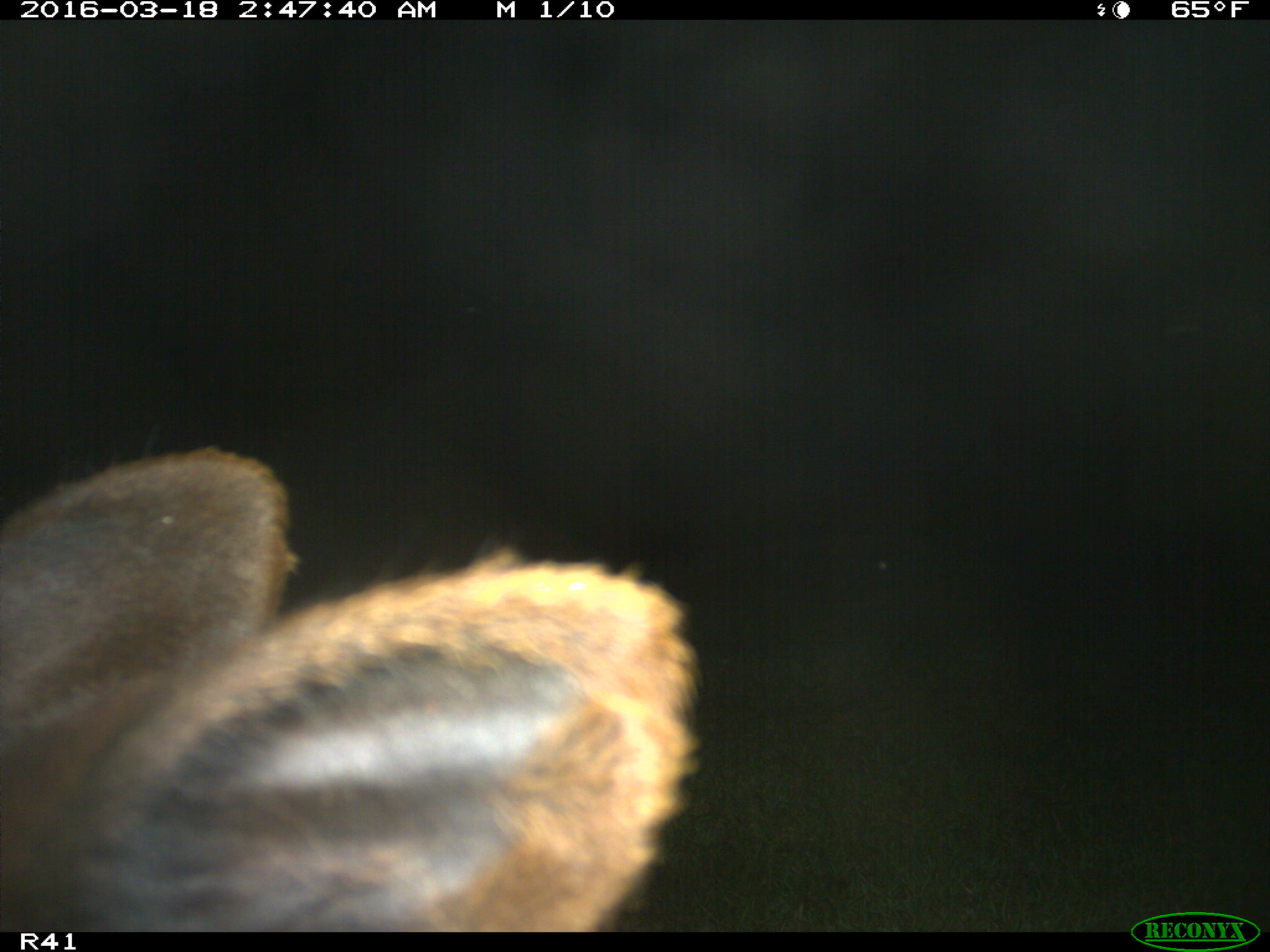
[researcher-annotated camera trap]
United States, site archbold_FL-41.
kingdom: Animalia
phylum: Chordata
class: Mammalia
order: Artiodactyla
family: Bovidae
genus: Bos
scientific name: Bos taurus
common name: domestic cow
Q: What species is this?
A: Bos taurus (domestic cow).